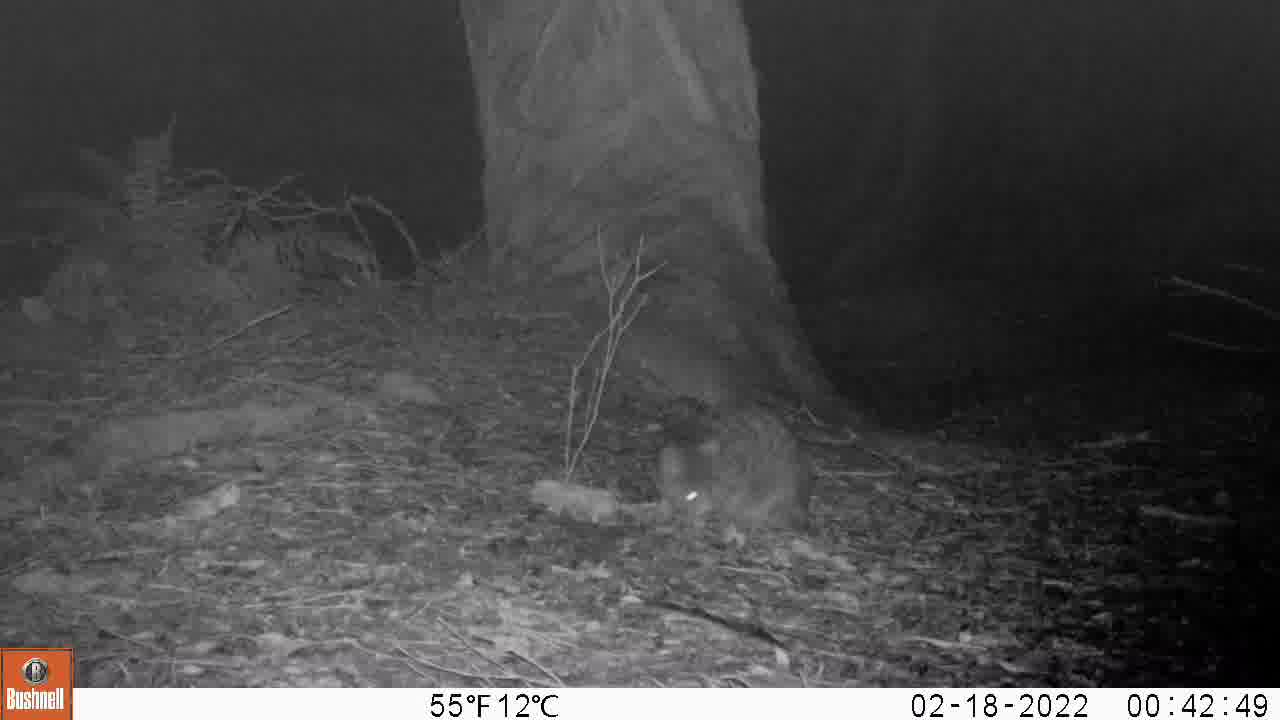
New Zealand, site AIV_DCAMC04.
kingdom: Animalia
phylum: Chordata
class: Mammalia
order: Carnivora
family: Felidae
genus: Felis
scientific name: Felis catus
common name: domestic cat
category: cat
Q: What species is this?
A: Cat (domestic cat) (Felis catus).